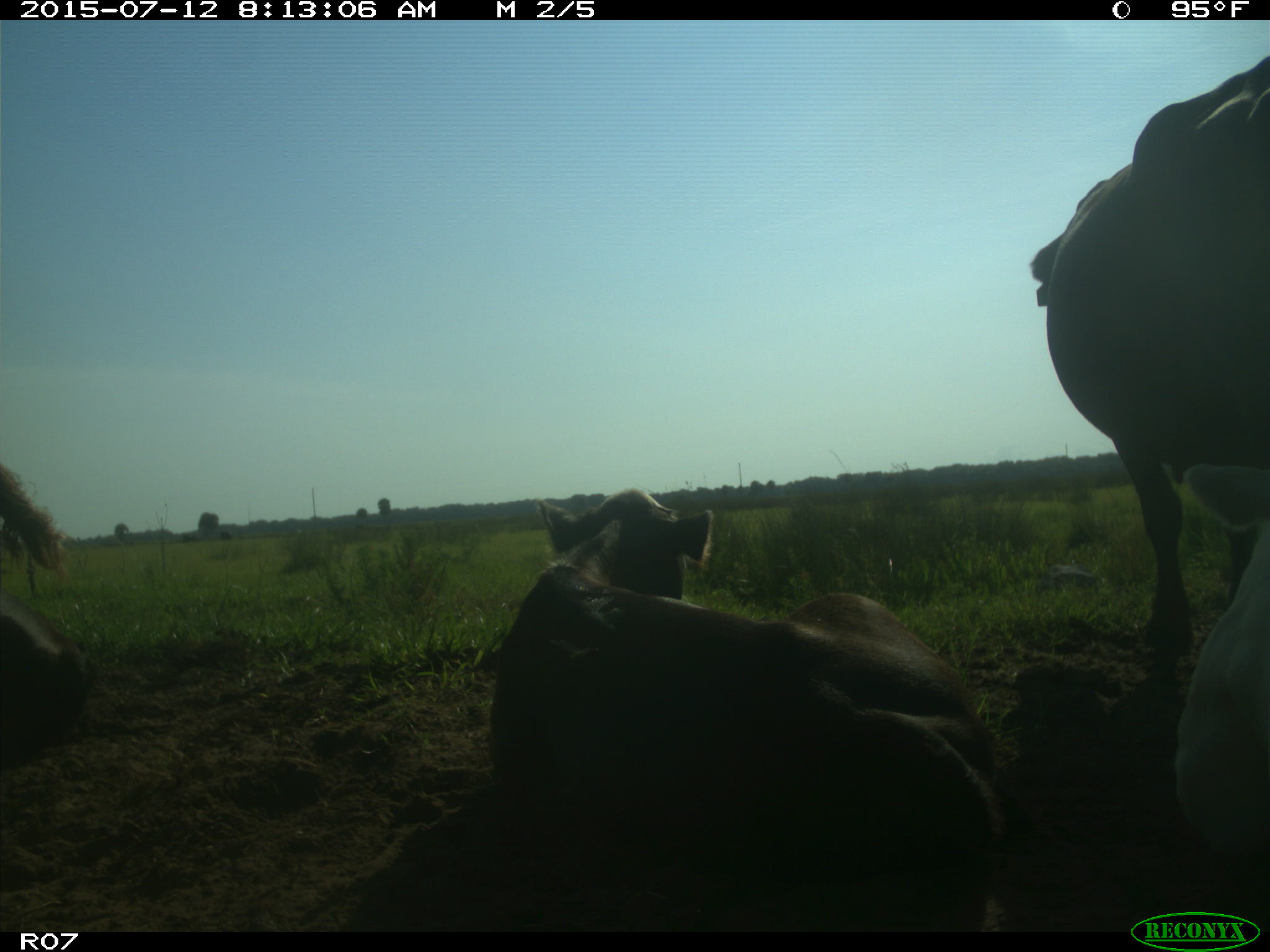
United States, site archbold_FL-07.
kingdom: Animalia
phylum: Chordata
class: Mammalia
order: Artiodactyla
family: Bovidae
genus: Bos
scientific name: Bos taurus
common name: domestic cow